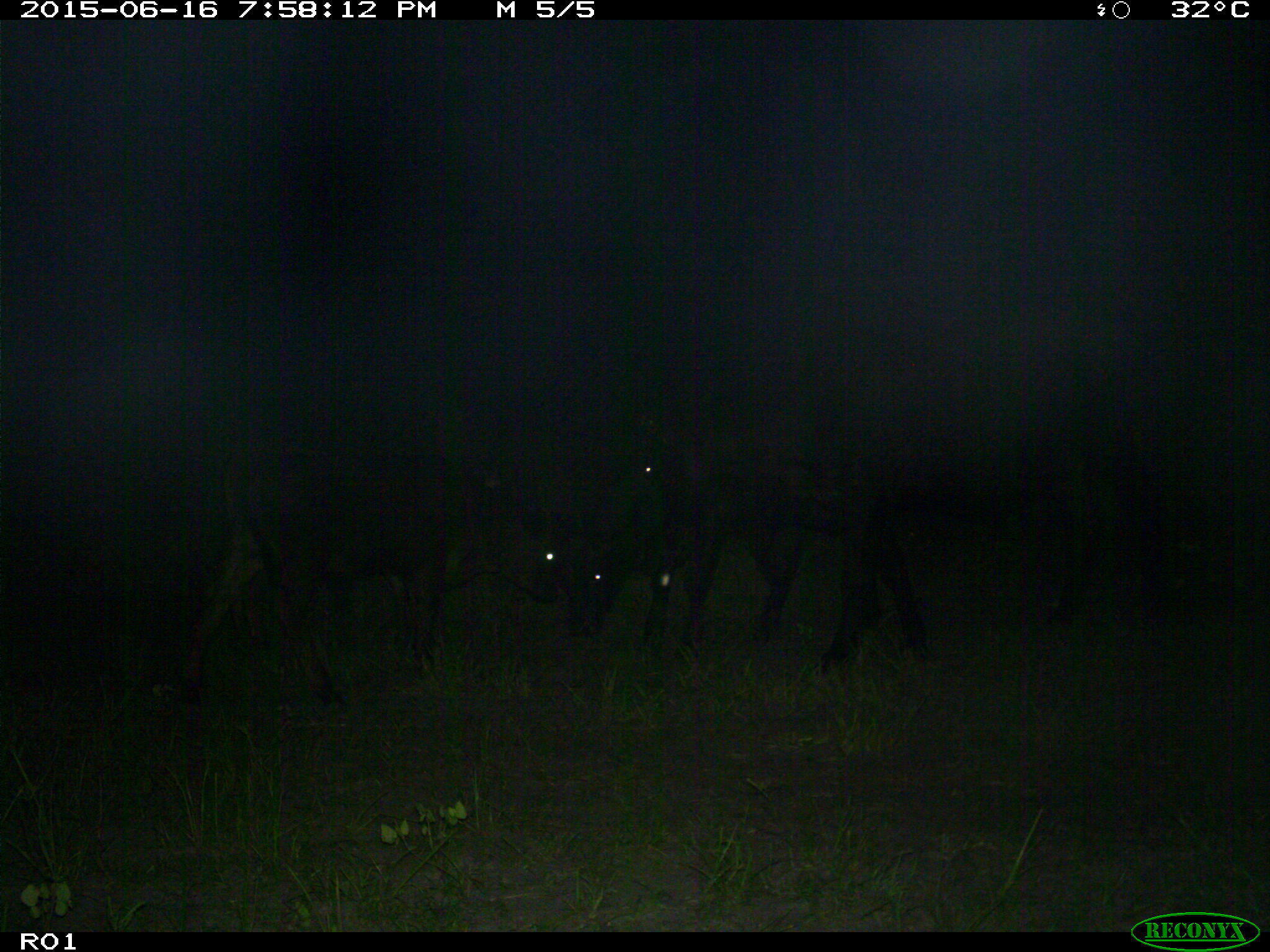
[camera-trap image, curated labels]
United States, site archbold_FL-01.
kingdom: Animalia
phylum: Chordata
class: Mammalia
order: Artiodactyla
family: Bovidae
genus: Bos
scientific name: Bos taurus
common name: domestic cow